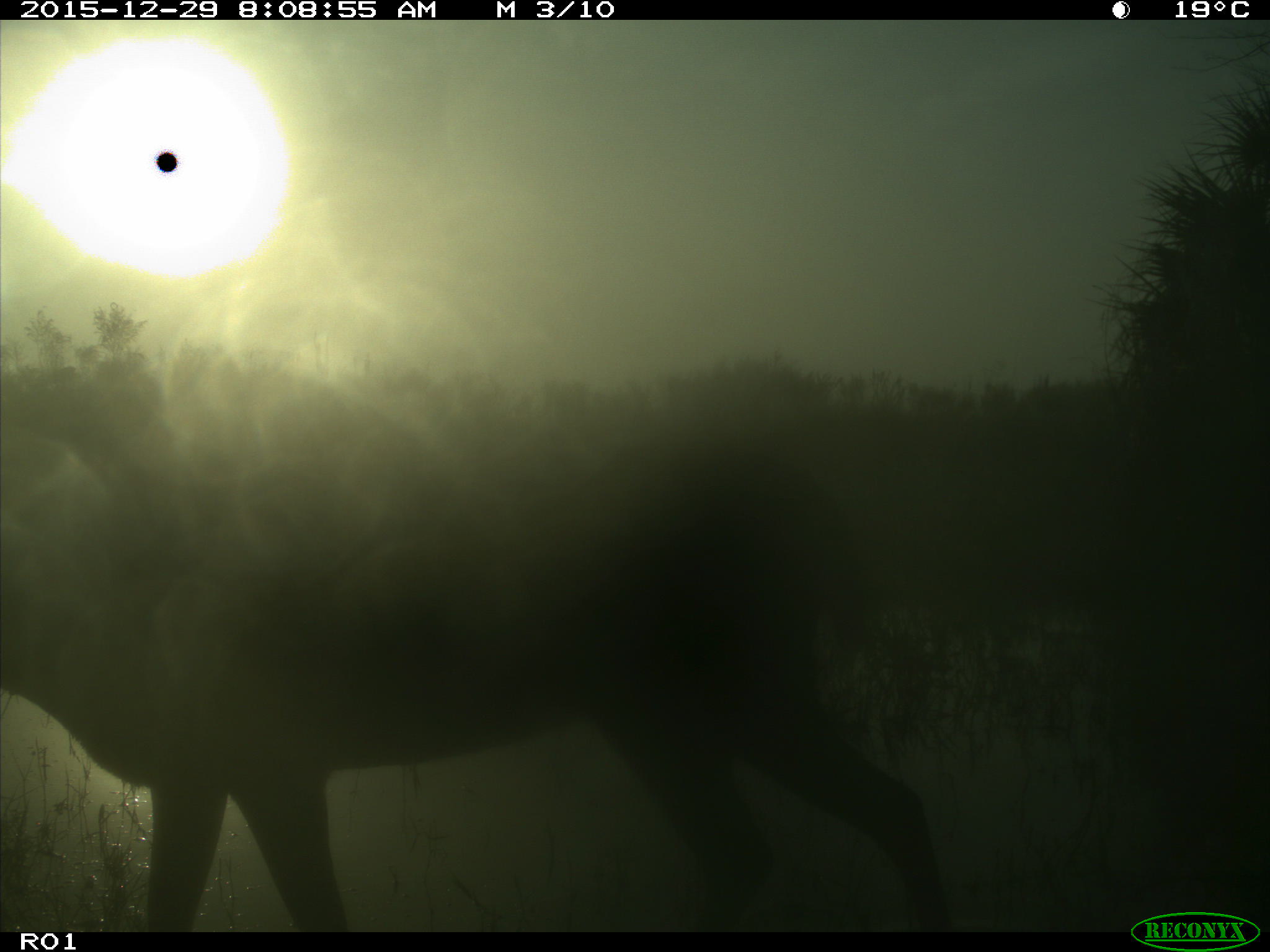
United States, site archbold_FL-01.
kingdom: Animalia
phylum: Chordata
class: Mammalia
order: Artiodactyla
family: Cervidae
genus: Odocoileus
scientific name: Odocoileus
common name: deer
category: unidentified deer